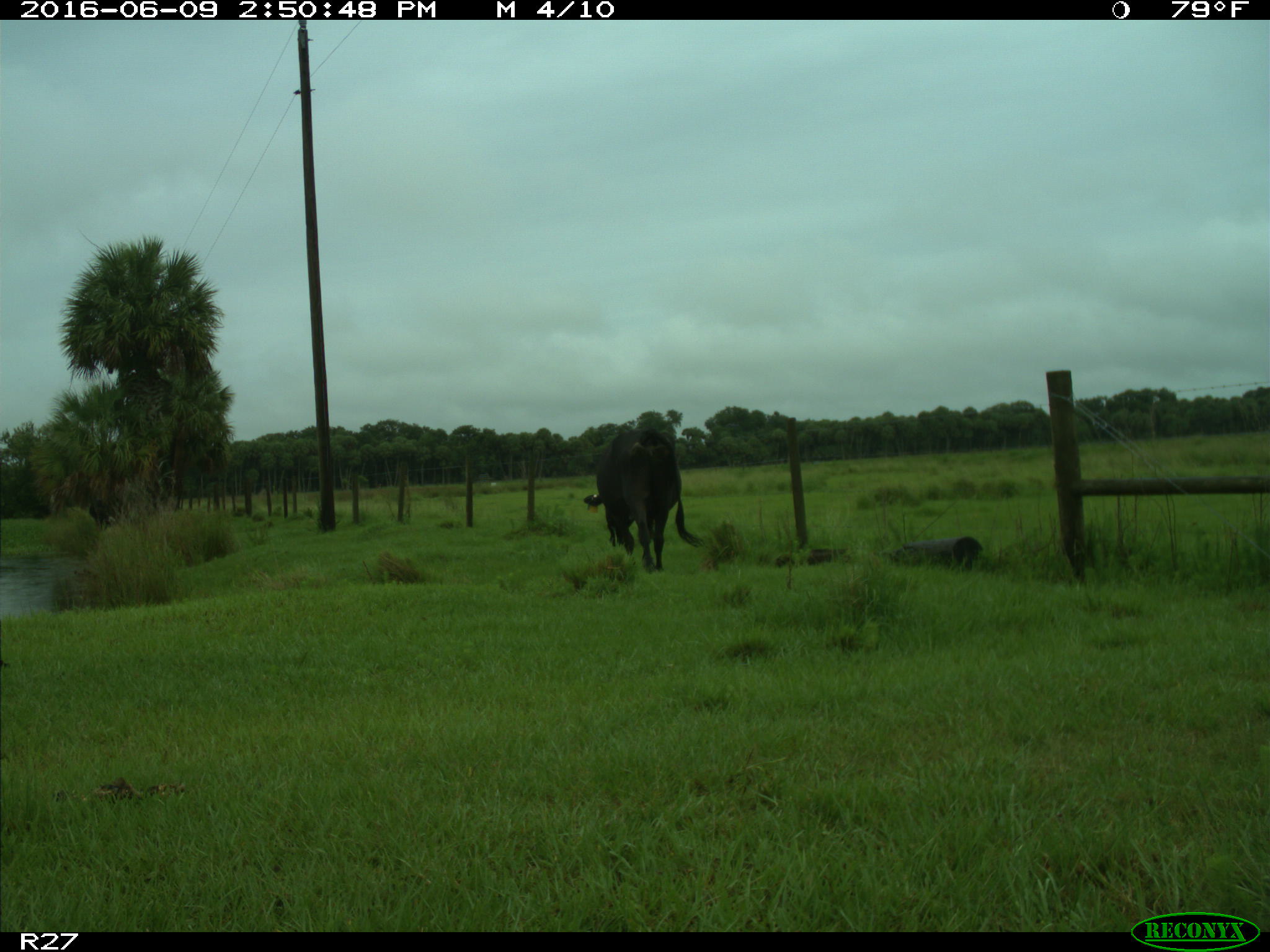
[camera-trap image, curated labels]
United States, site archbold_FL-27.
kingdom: Animalia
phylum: Chordata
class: Mammalia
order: Artiodactyla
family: Bovidae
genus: Bos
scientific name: Bos taurus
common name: domestic cow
Bos taurus (domestic cow).